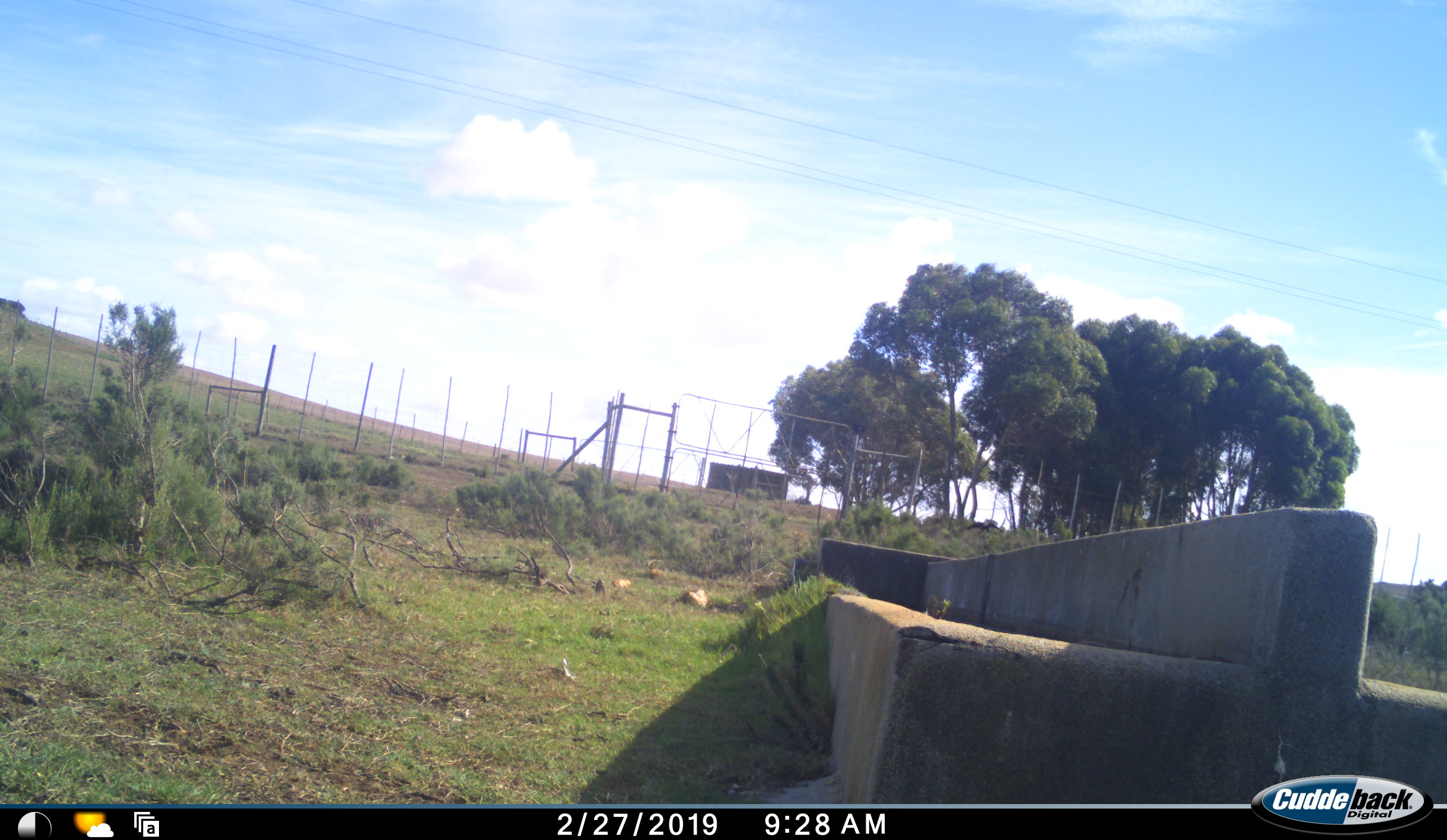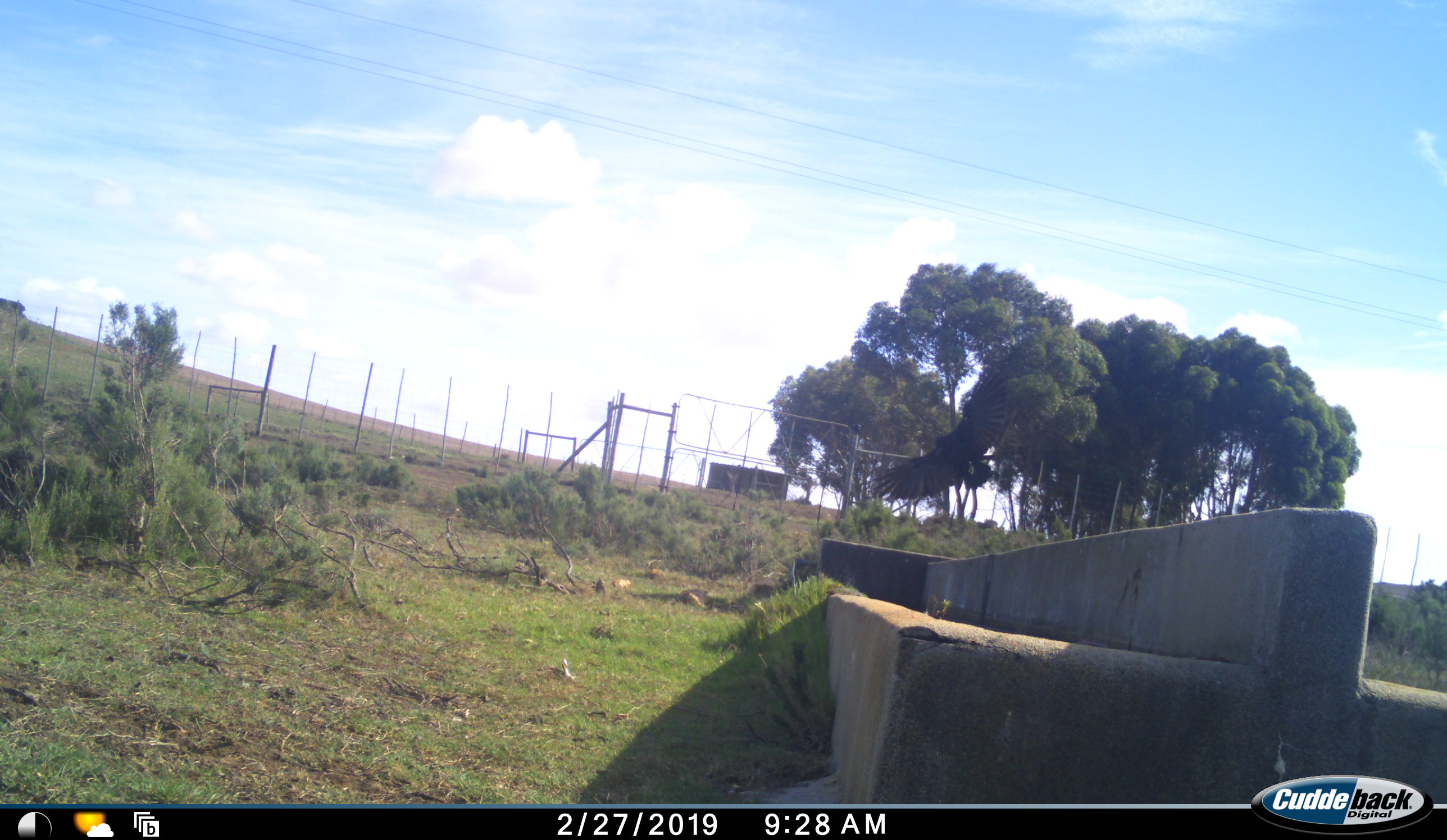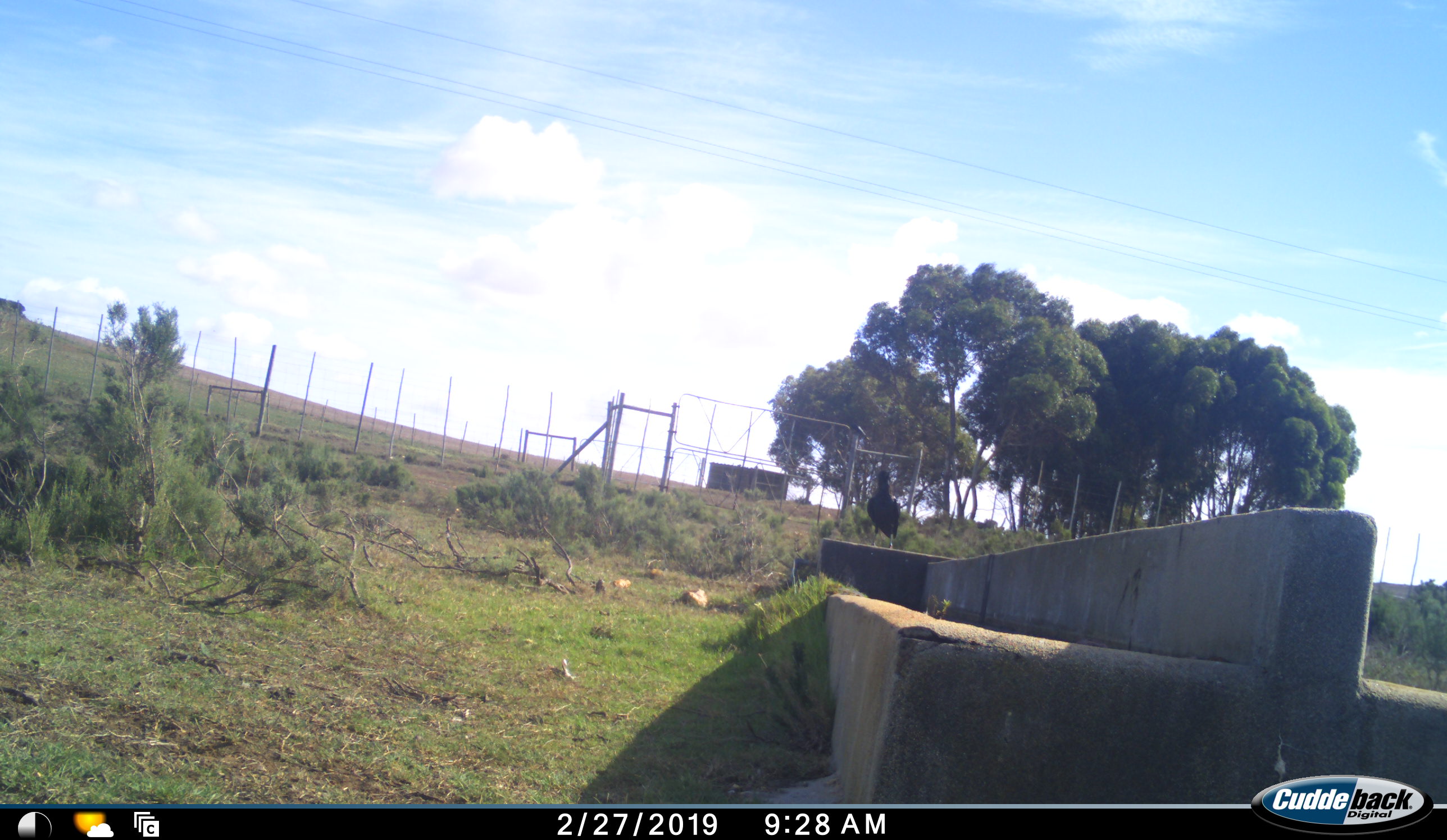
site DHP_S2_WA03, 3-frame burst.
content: unidentified animal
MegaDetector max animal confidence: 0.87